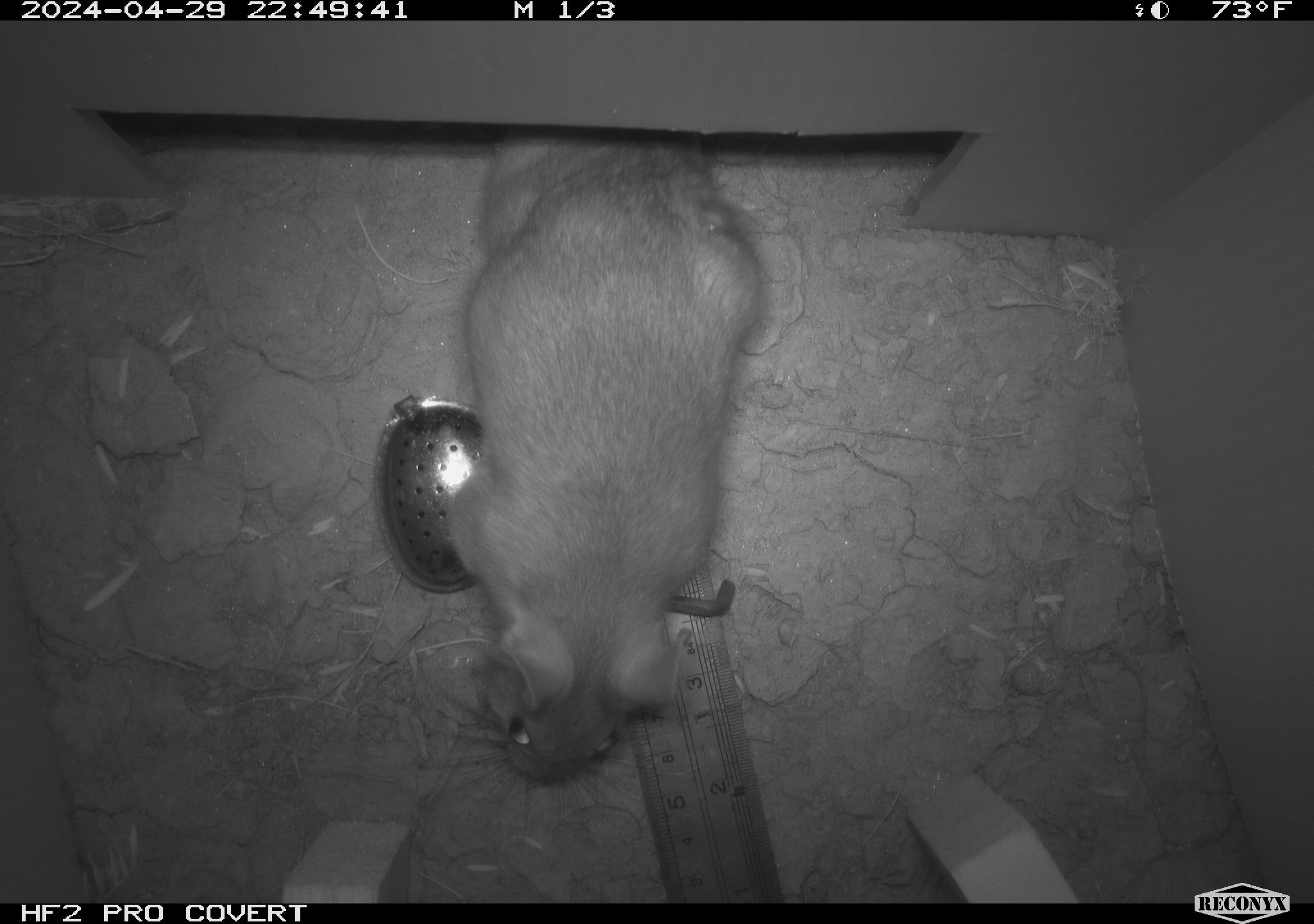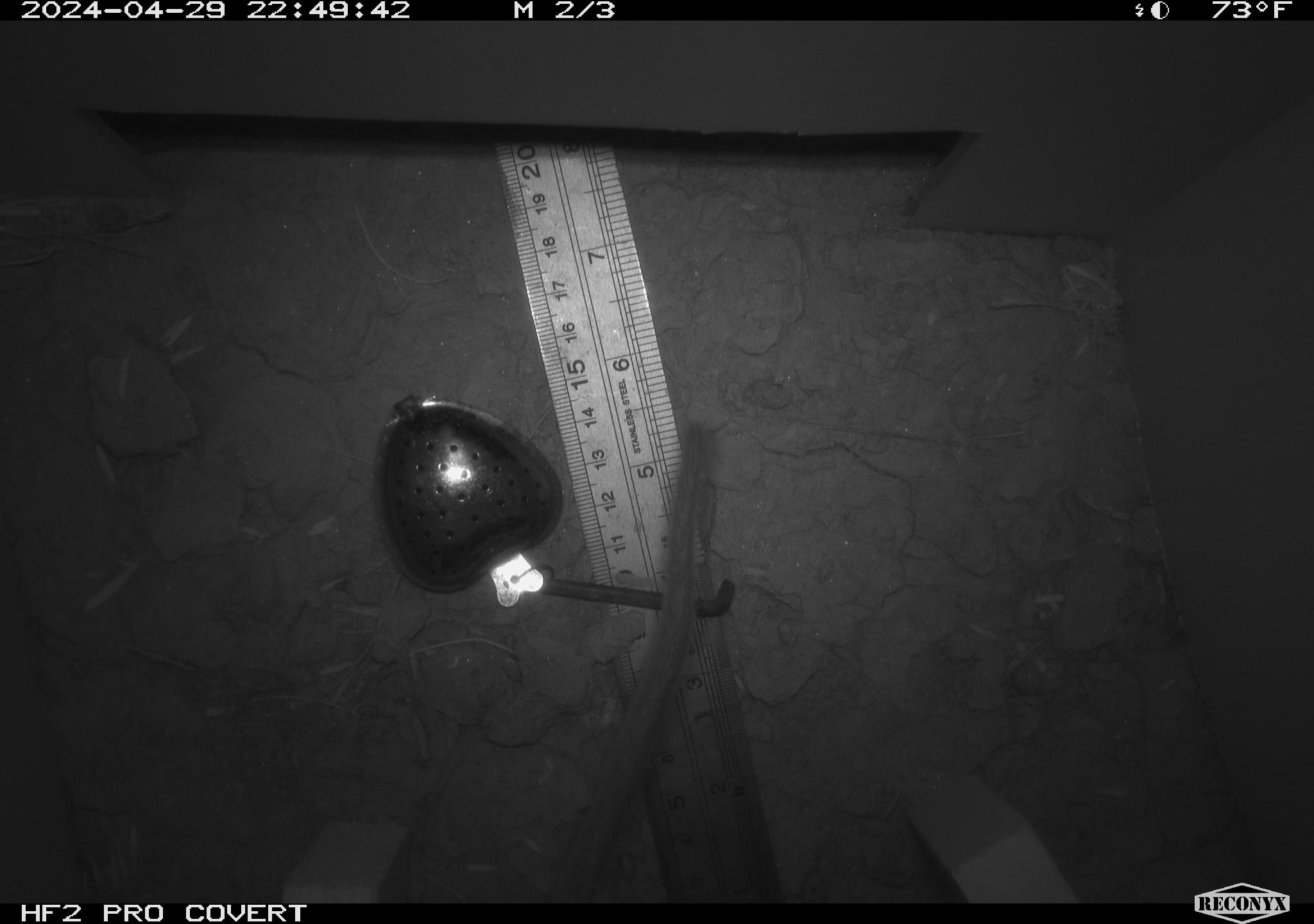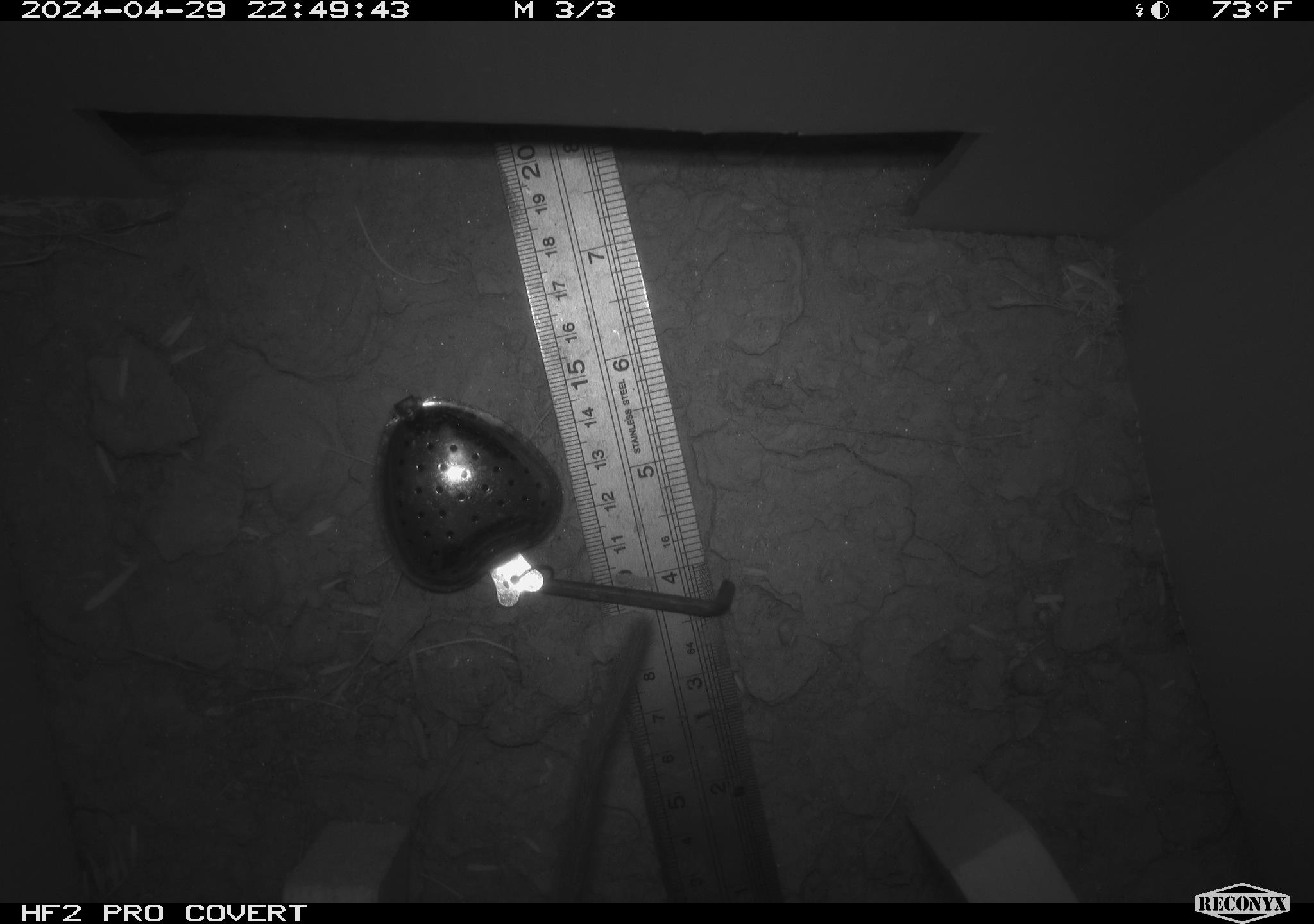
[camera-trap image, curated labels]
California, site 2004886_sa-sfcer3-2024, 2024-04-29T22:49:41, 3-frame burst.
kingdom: Animalia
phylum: Chordata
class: Mammalia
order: Rodentia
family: Cricetidae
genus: Neotoma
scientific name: Neotoma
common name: pack rat or woodrat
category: neotoma species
Neotoma species (pack rat or woodrat) (Neotoma).